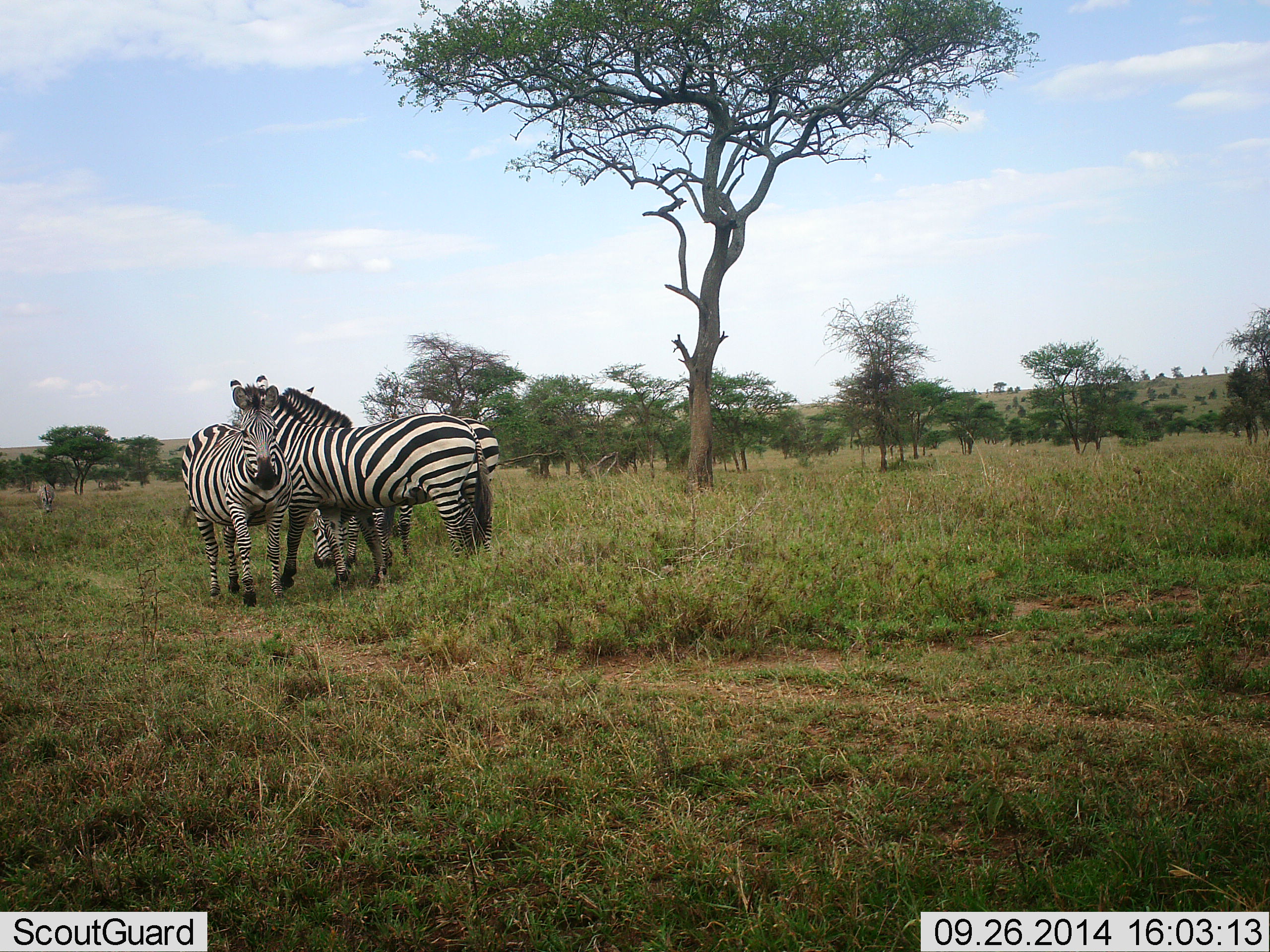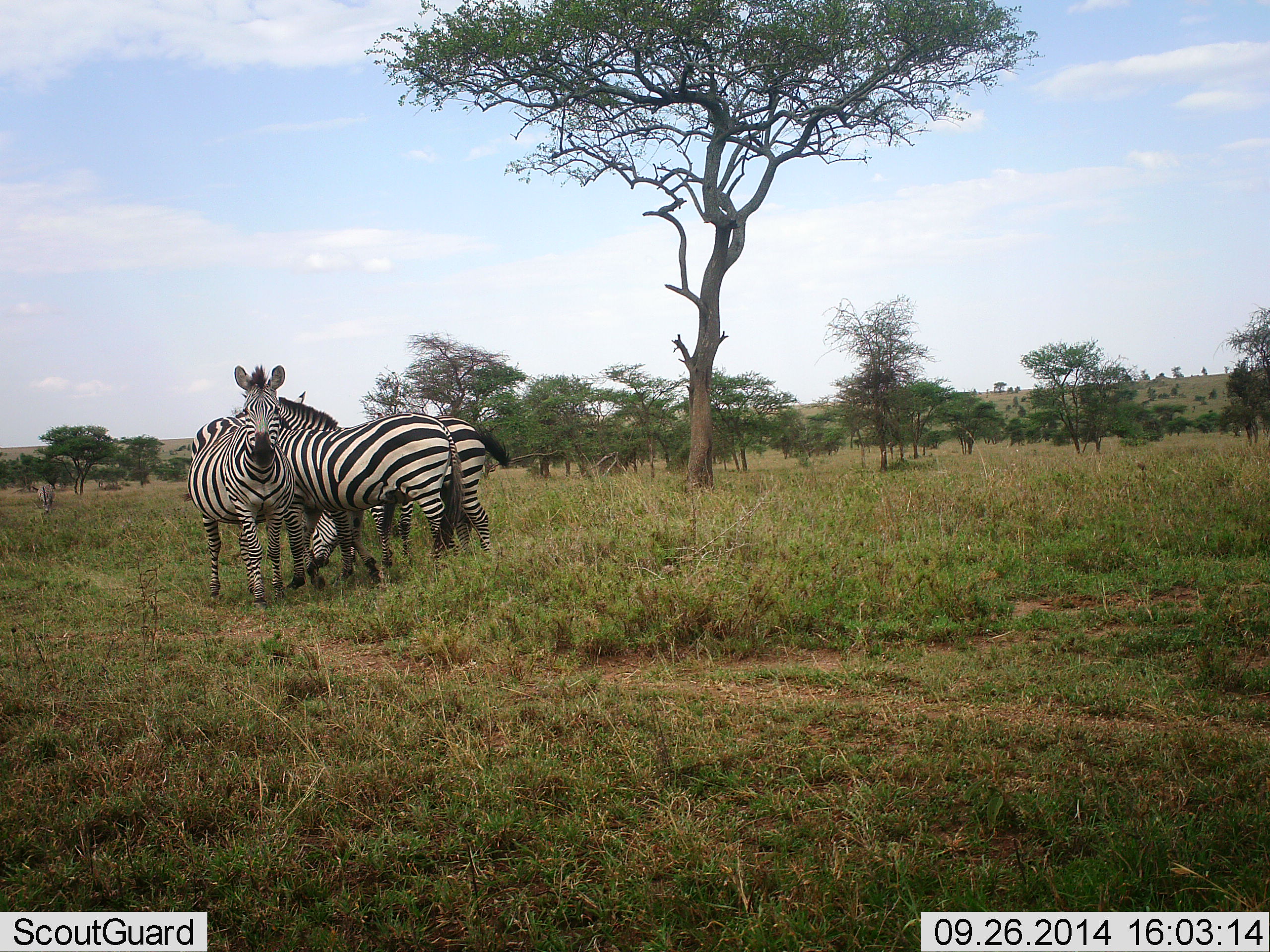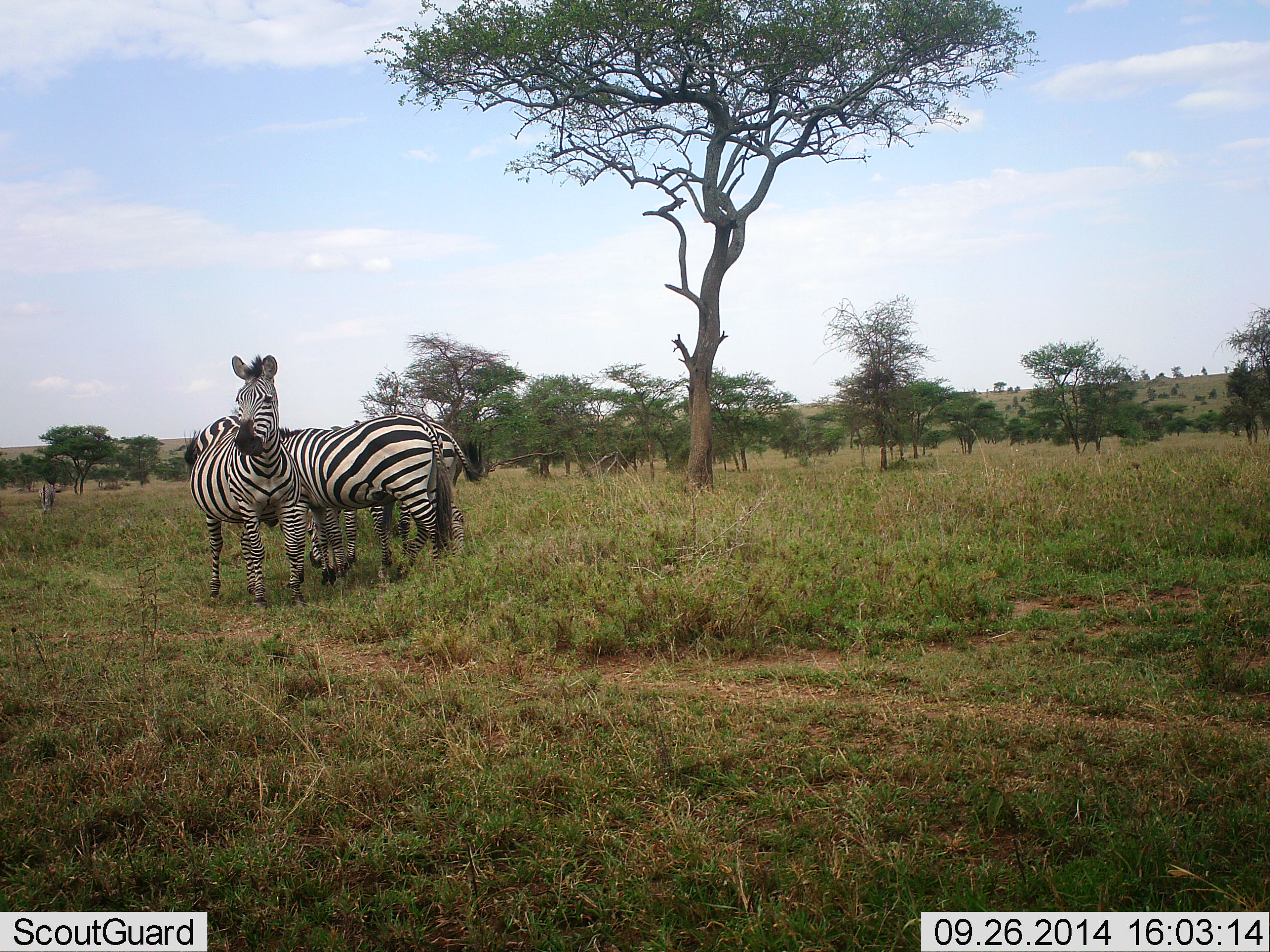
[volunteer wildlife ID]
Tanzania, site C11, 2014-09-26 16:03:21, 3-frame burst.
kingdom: Animalia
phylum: Chordata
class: Mammalia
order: Perissodactyla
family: Equidae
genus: Equus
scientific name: Equus quagga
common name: plains zebra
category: zebra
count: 4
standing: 90%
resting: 0%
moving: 20%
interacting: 50%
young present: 0%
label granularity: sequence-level